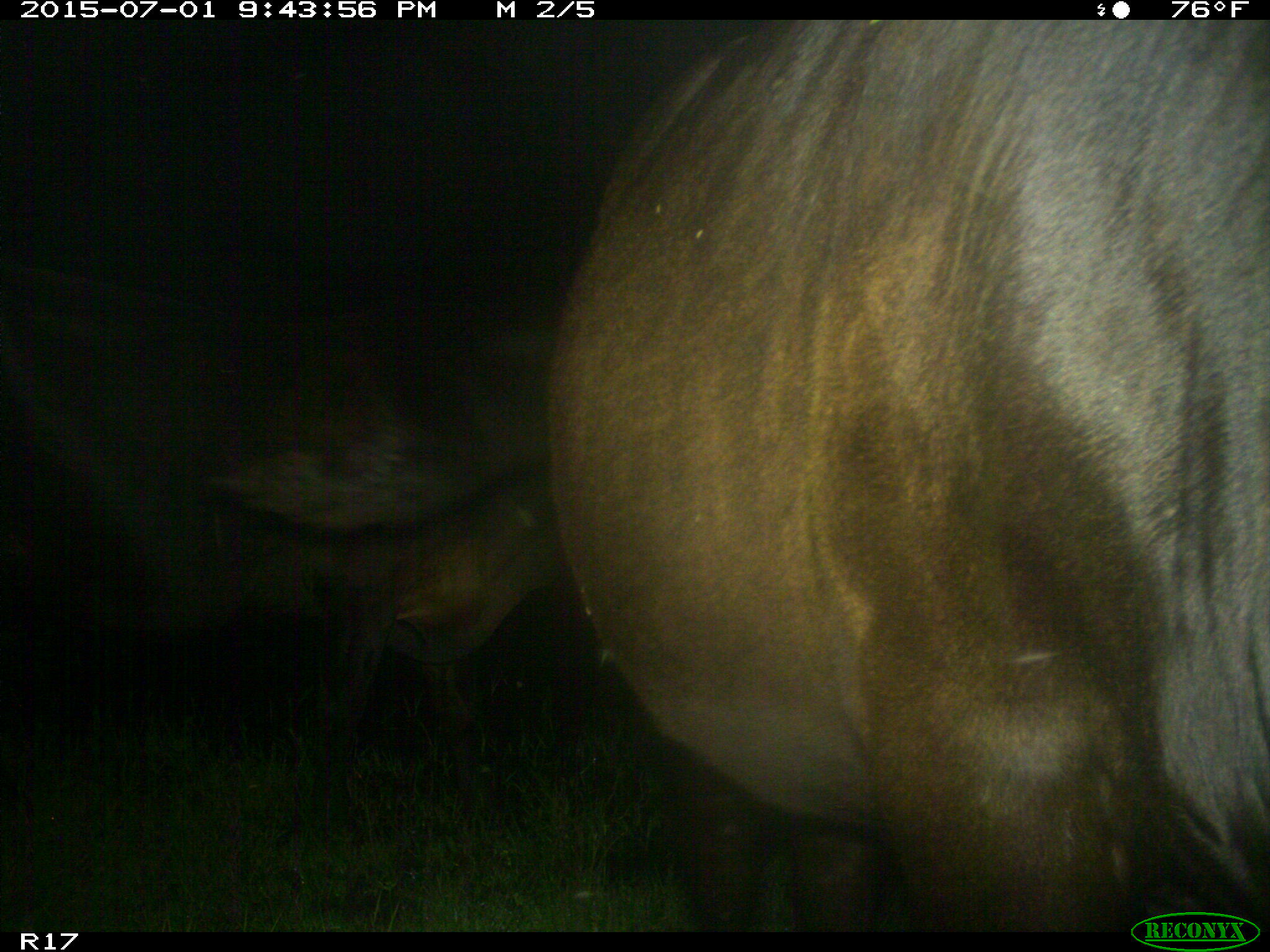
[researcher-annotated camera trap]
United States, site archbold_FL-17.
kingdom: Animalia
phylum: Chordata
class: Mammalia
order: Artiodactyla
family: Bovidae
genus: Bos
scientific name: Bos taurus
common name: domestic cow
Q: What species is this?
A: Bos taurus (domestic cow).